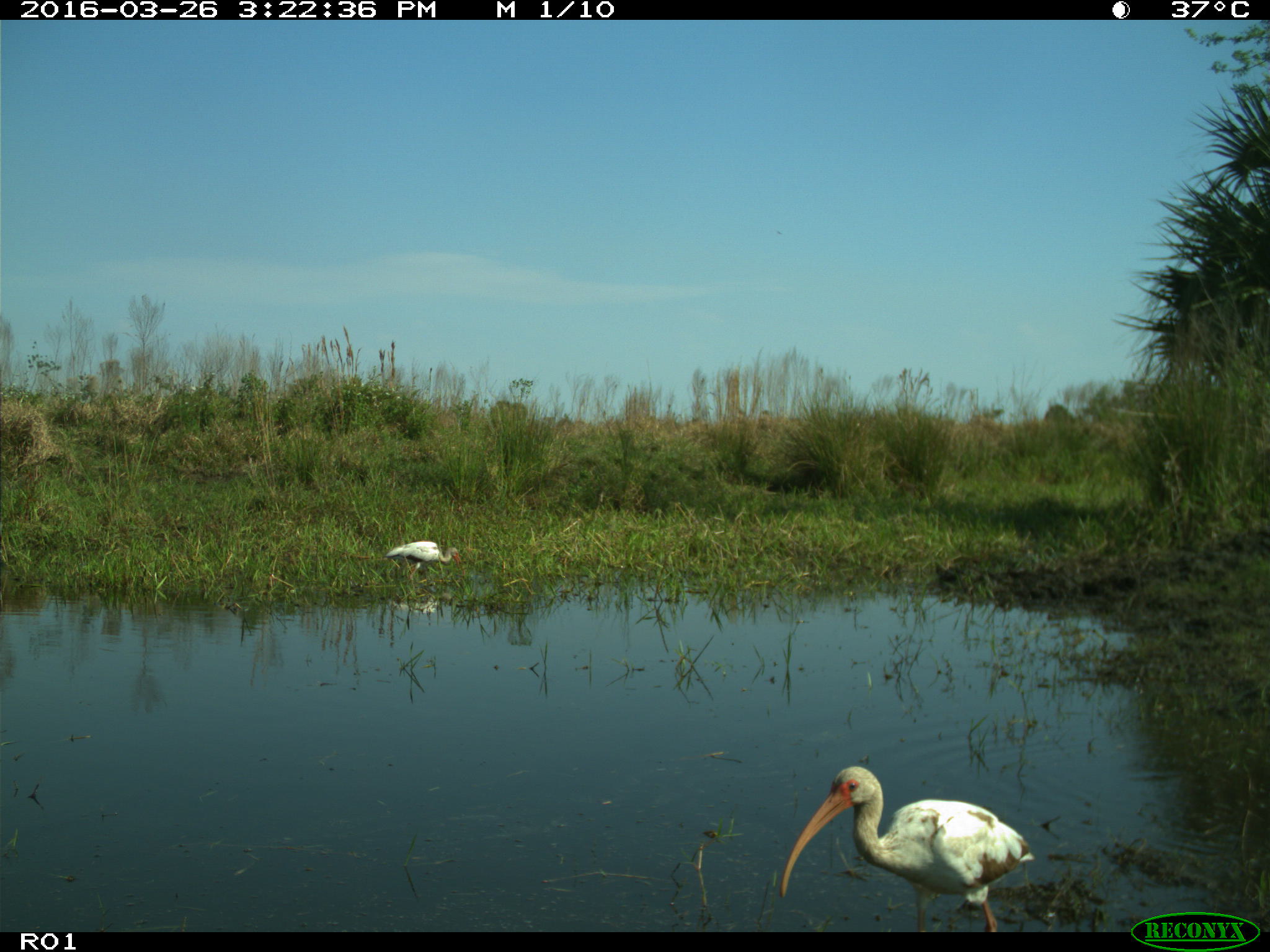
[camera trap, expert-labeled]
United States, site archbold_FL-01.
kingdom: Animalia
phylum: Chordata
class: Aves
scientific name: Aves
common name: birds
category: unidentified bird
Unidentified bird (birds) (Aves).